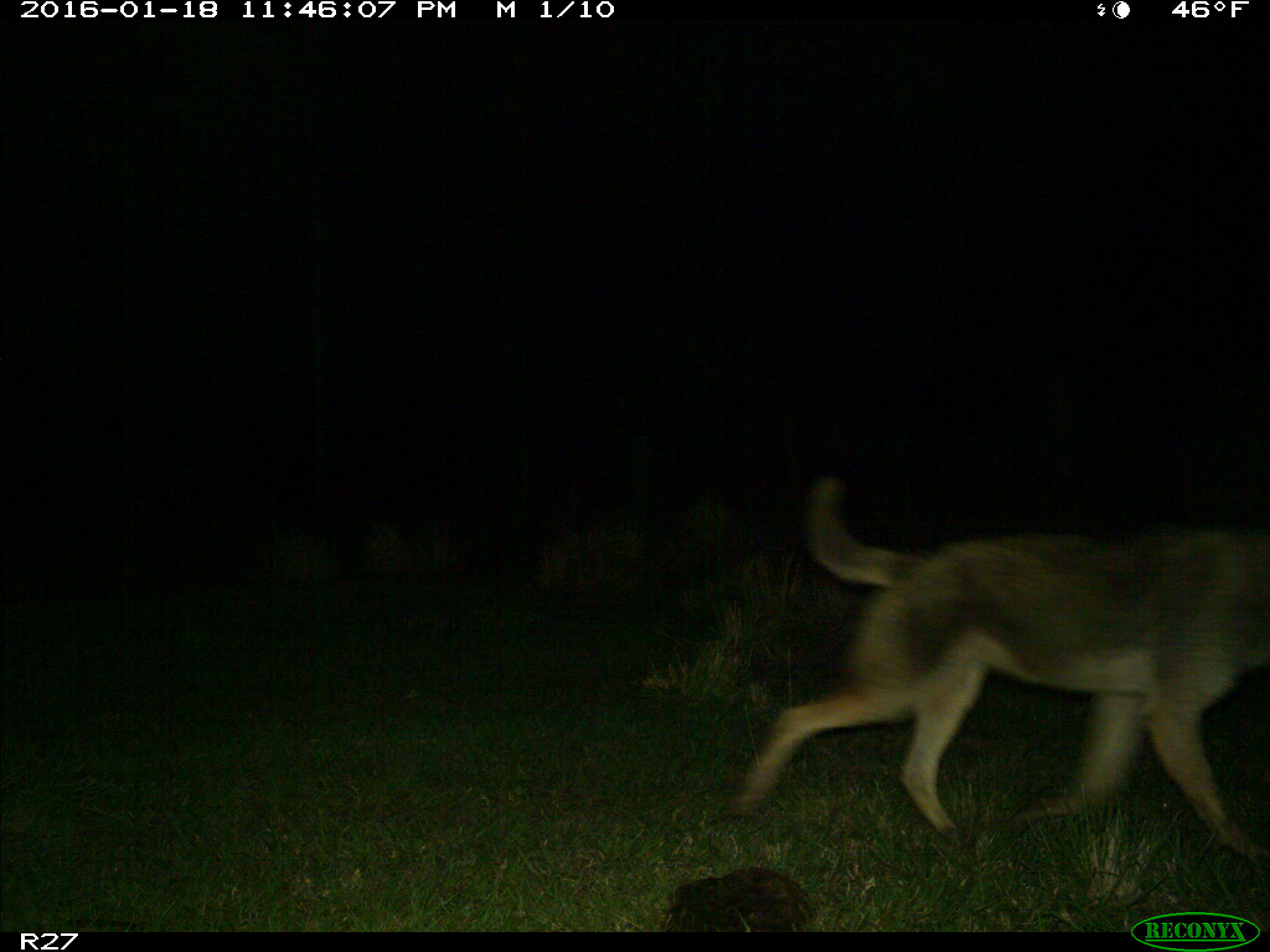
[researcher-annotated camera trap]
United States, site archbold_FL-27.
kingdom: Animalia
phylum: Chordata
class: Mammalia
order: Carnivora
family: Canidae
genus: Canis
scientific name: Canis latrans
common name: coyote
Canis latrans (coyote).